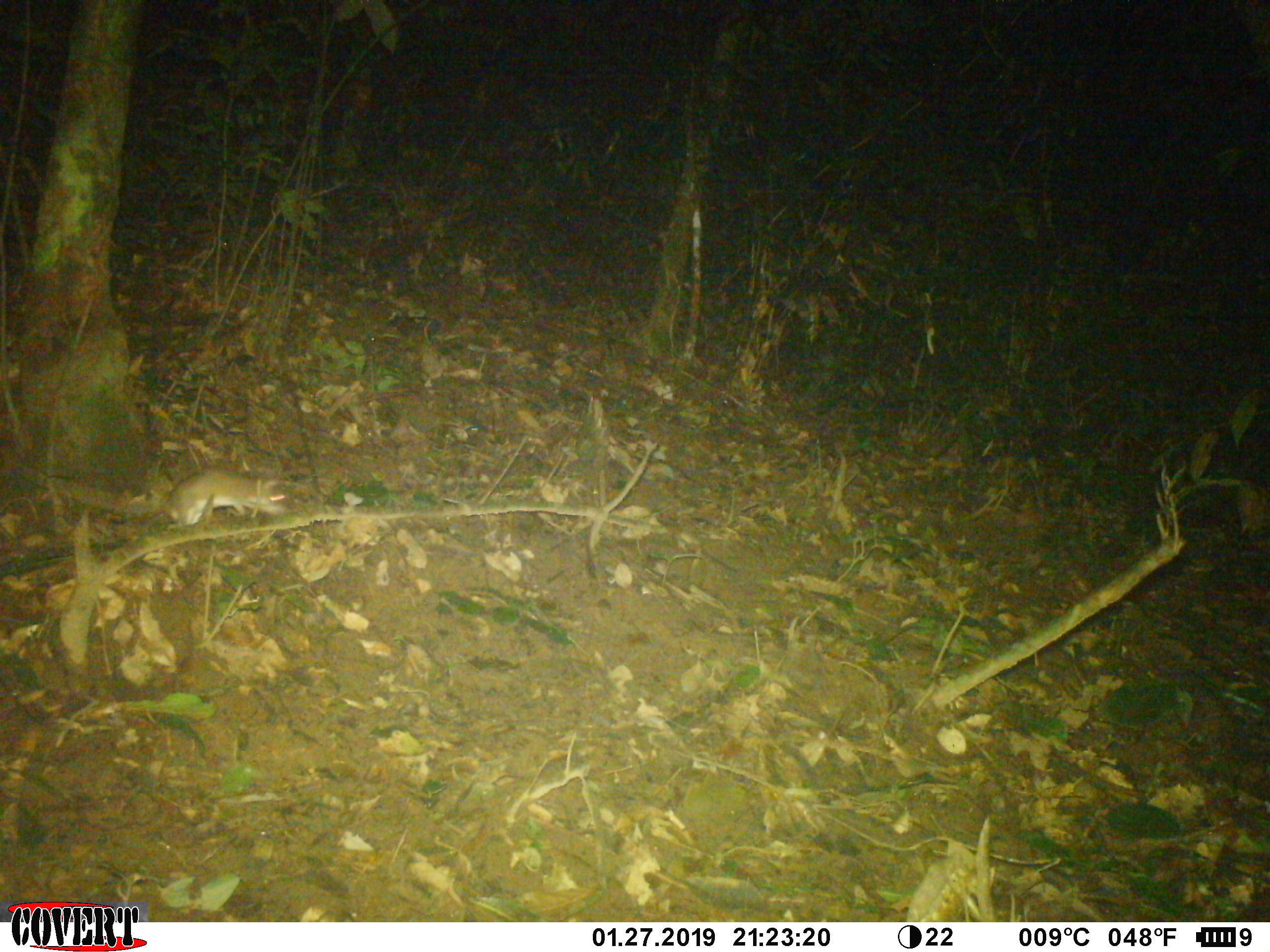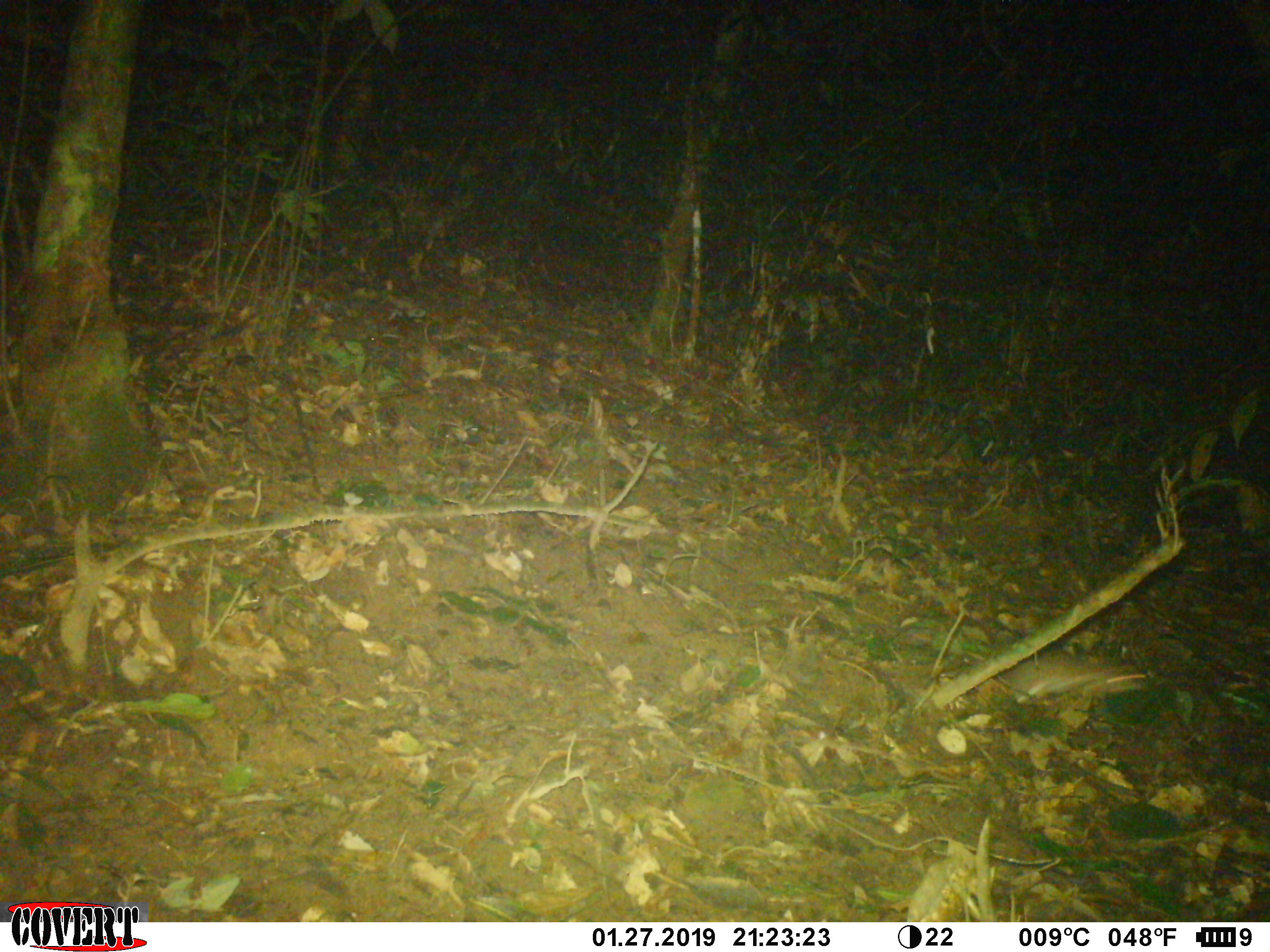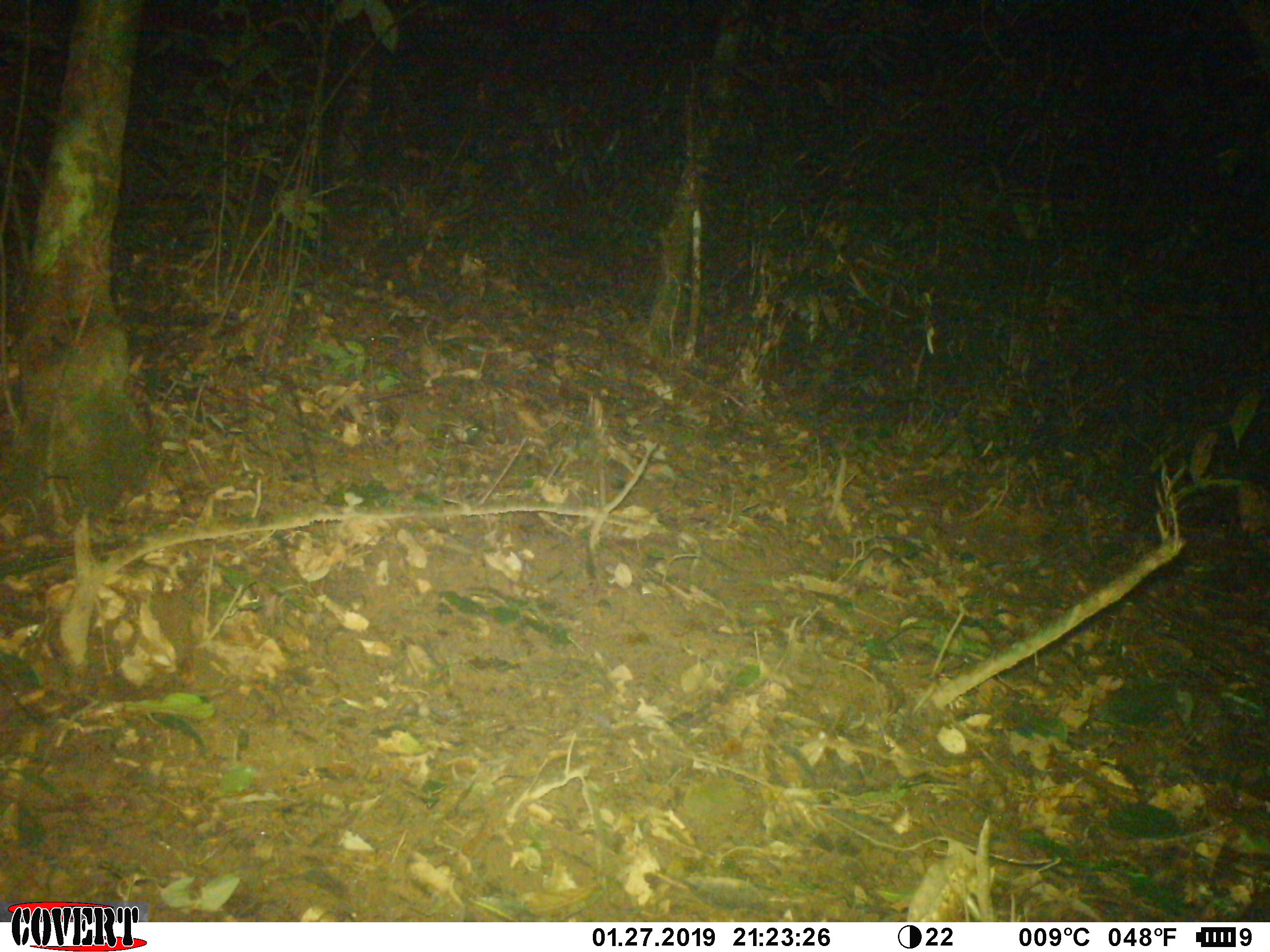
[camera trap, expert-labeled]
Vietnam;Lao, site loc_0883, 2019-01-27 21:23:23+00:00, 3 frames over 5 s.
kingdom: Animalia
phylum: Chordata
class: Mammalia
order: Rodentia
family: Muridae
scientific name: Muridae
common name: old-world mice and rats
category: unidentified murid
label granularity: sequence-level